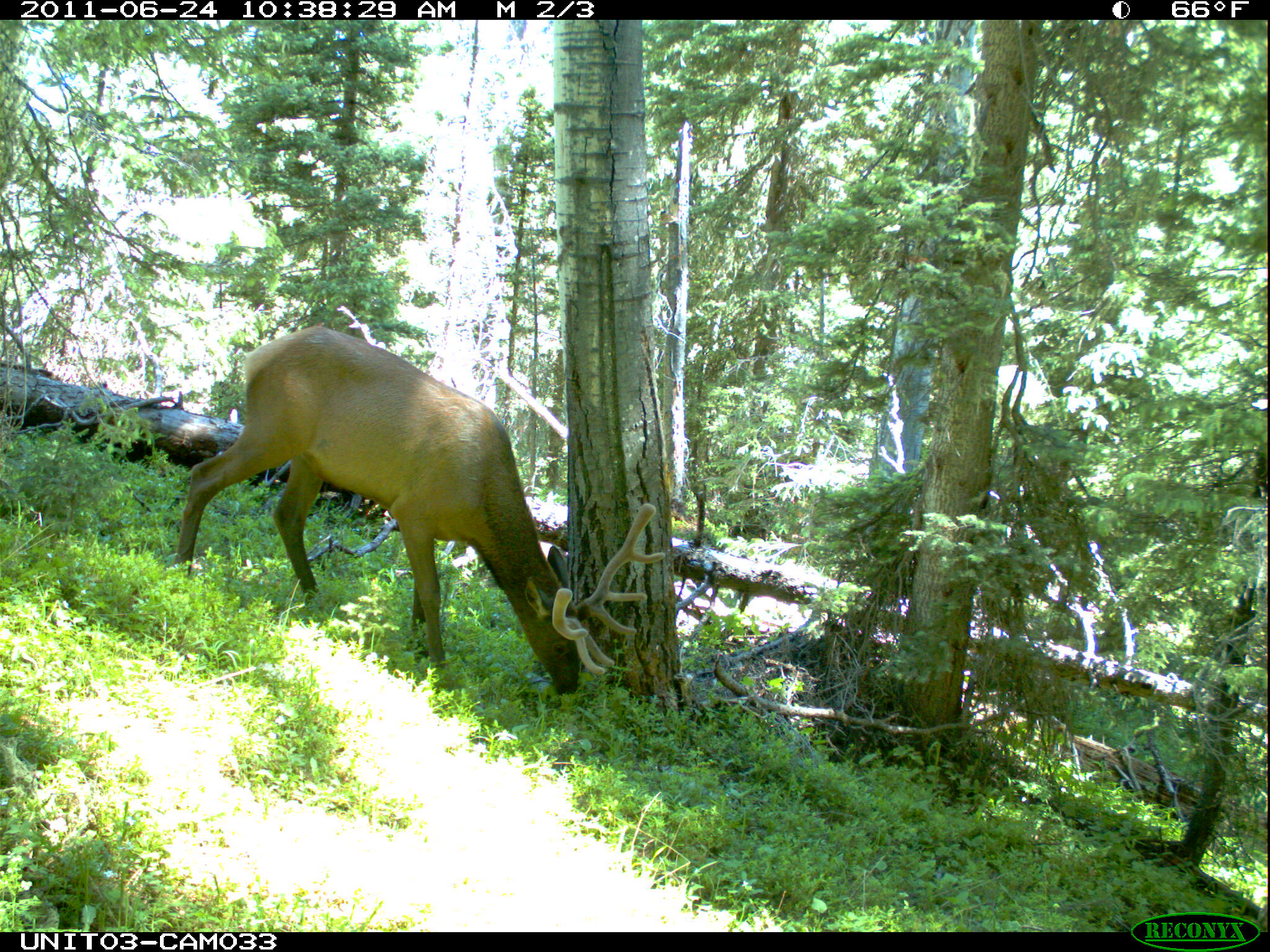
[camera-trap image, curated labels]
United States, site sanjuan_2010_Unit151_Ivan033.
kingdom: Animalia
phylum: Chordata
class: Mammalia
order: Artiodactyla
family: Cervidae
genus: Cervus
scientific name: Cervus elaphus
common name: red deer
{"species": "Cervus elaphus (red deer)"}